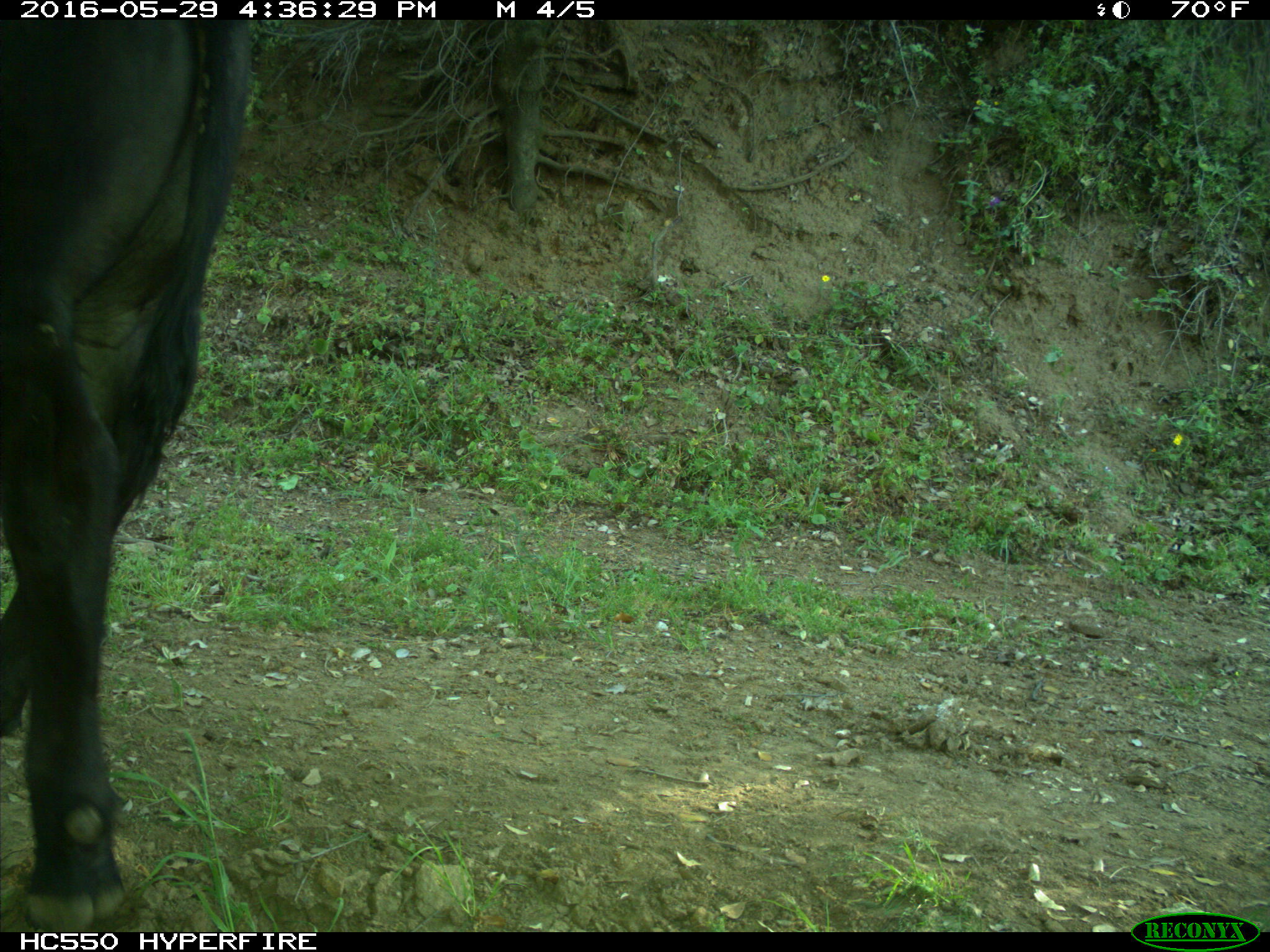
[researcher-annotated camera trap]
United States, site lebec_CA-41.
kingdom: Animalia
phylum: Chordata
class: Mammalia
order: Artiodactyla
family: Bovidae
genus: Bos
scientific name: Bos taurus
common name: domestic cow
Bos taurus (domestic cow).